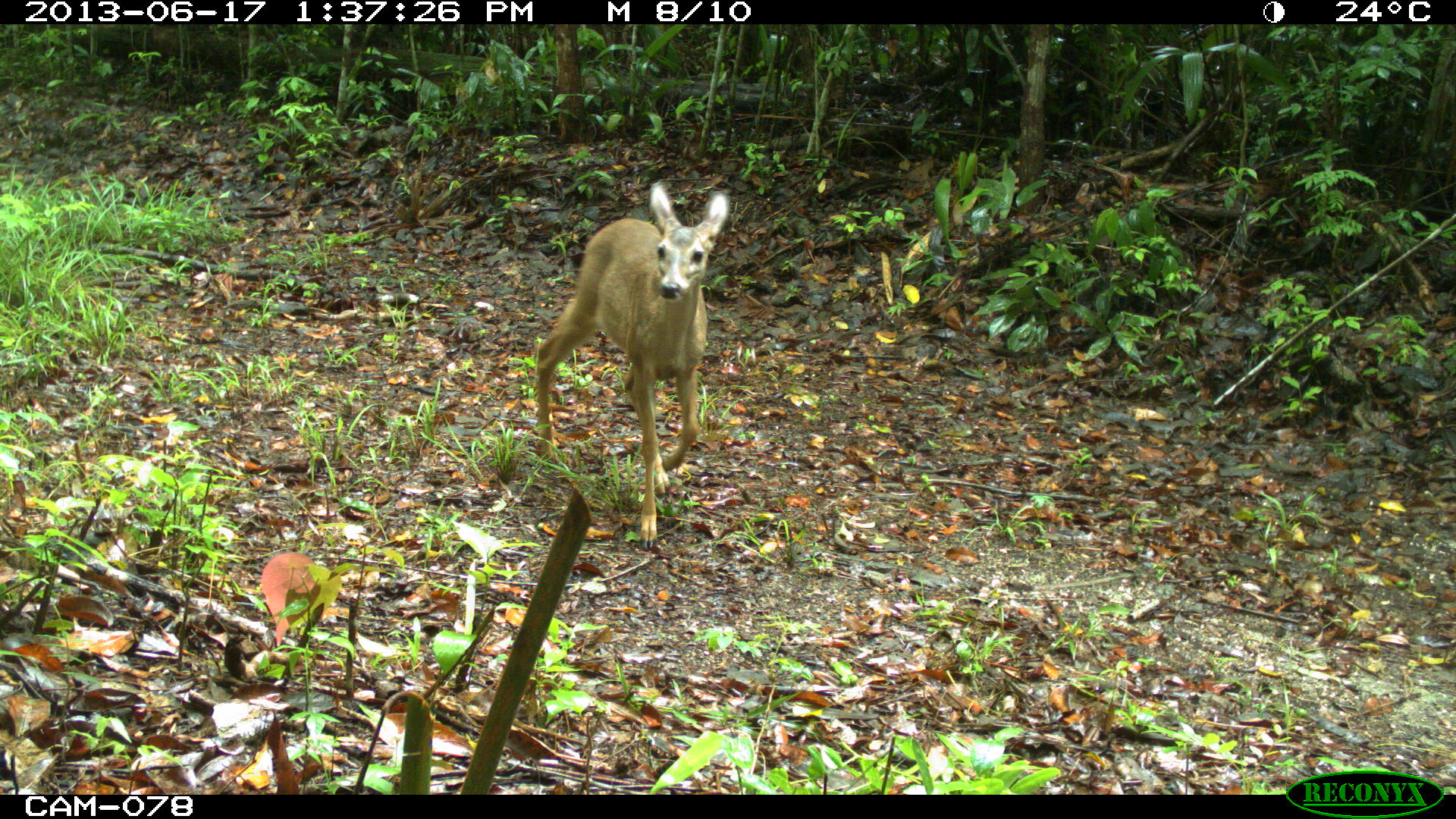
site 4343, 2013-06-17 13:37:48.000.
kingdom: Animalia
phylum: Chordata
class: Mammalia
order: Artiodactyla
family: Cervidae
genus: Odocoileus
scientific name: Odocoileus virginianus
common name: white-tailed deer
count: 2